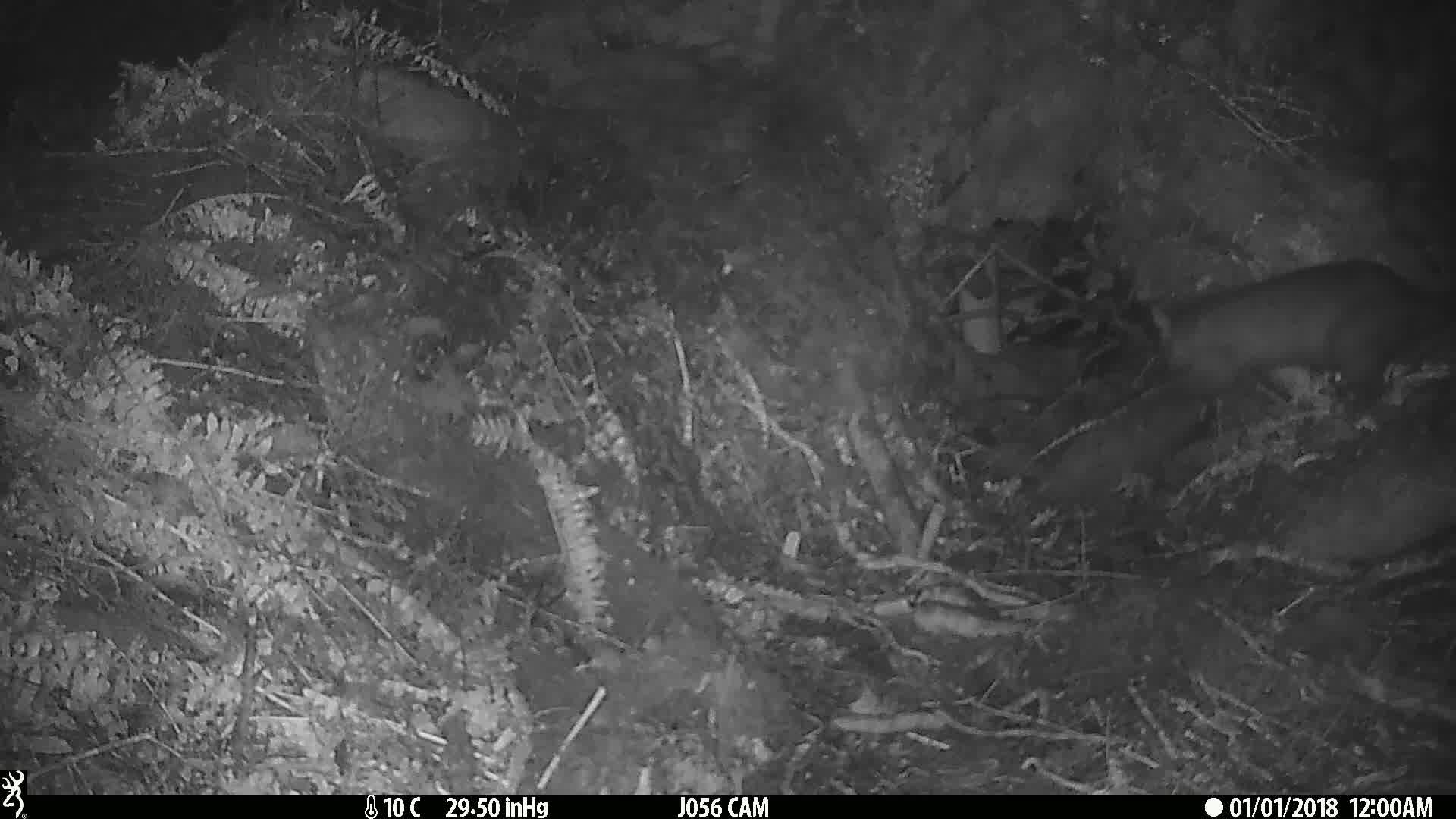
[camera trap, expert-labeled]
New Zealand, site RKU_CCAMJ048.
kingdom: Animalia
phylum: Chordata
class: Mammalia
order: Diprotodontia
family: Phalangeridae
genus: Trichosurus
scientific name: Trichosurus vulpecula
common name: common brushtail possum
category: possum